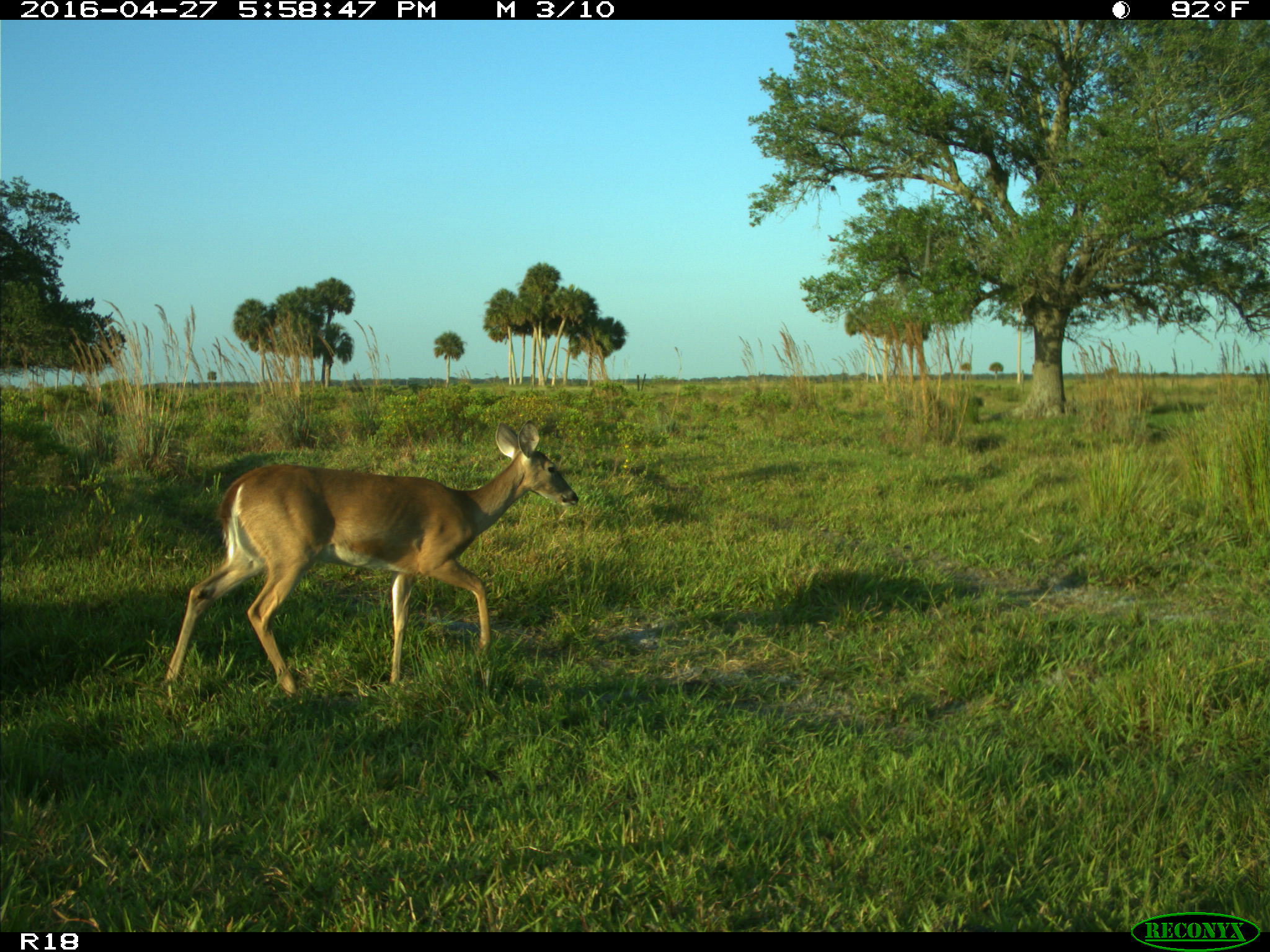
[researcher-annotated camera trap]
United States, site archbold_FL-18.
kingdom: Animalia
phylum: Chordata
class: Mammalia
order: Artiodactyla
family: Cervidae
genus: Odocoileus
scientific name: Odocoileus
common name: deer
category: unidentified deer